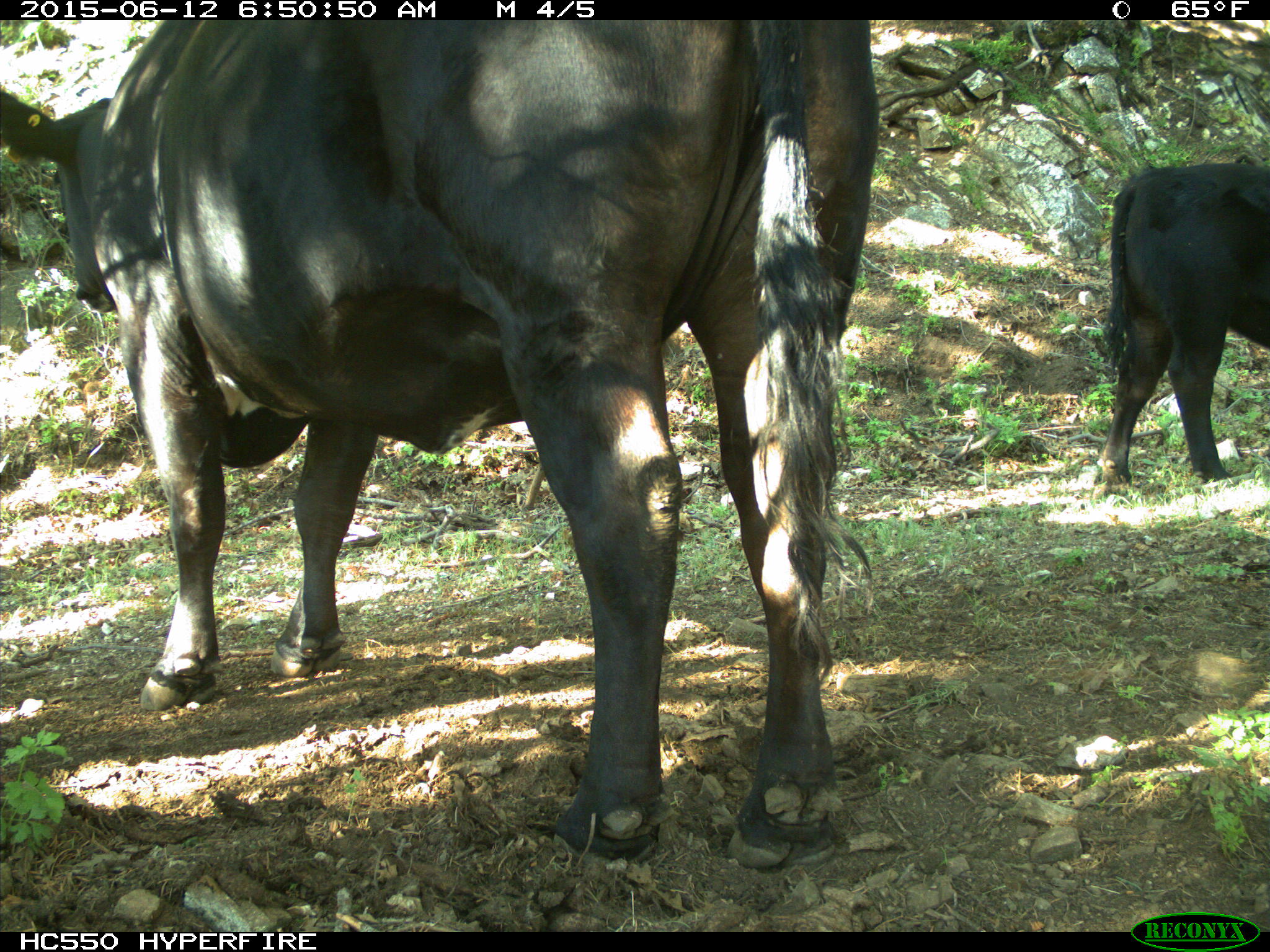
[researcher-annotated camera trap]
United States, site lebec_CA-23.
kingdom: Animalia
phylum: Chordata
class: Mammalia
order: Artiodactyla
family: Bovidae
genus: Bos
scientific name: Bos taurus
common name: domestic cow